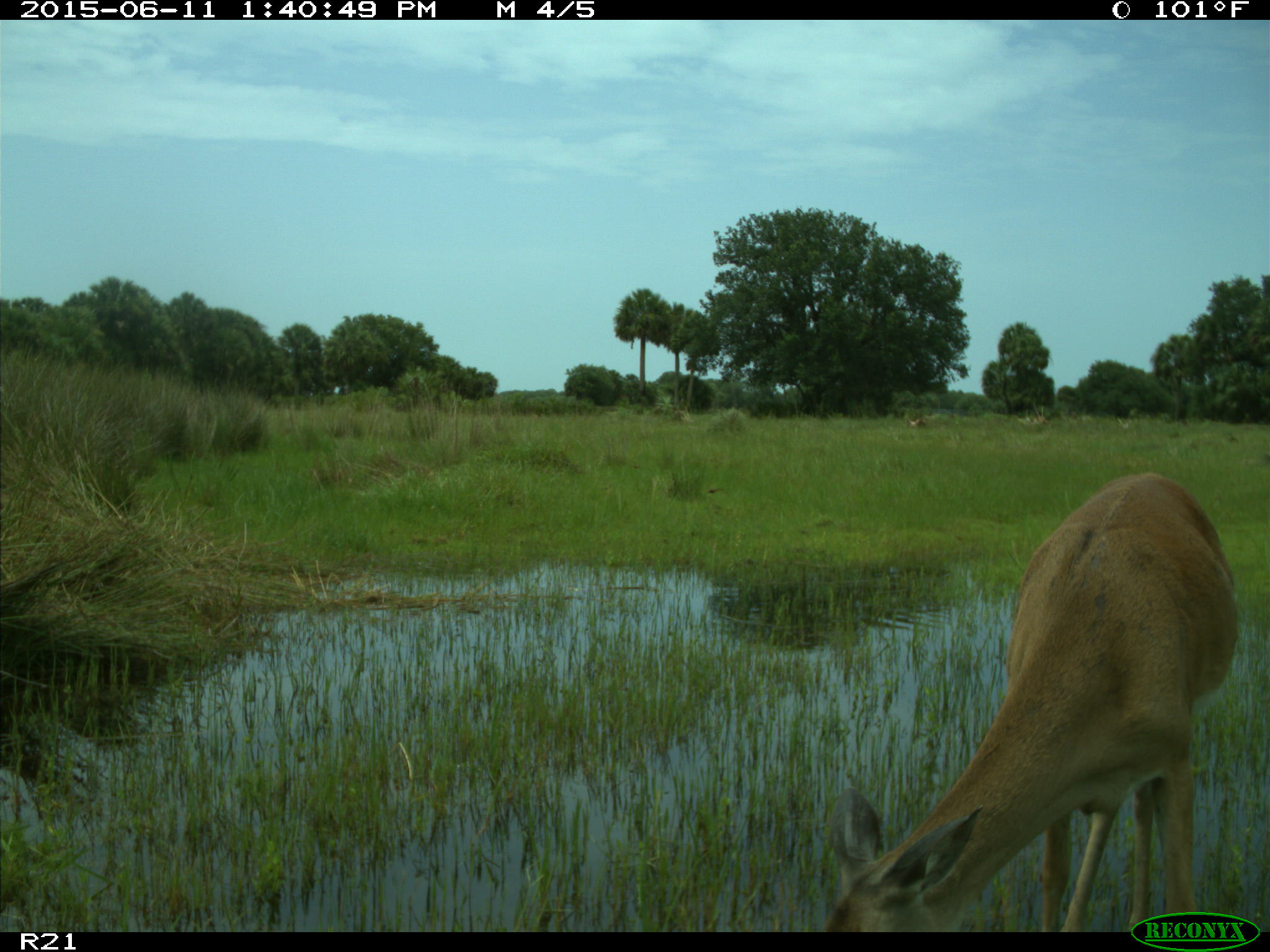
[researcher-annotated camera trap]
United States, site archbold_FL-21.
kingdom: Animalia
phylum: Chordata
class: Mammalia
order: Artiodactyla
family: Cervidae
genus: Odocoileus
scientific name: Odocoileus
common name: deer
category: unidentified deer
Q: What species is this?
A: Unidentified deer (deer) (Odocoileus).